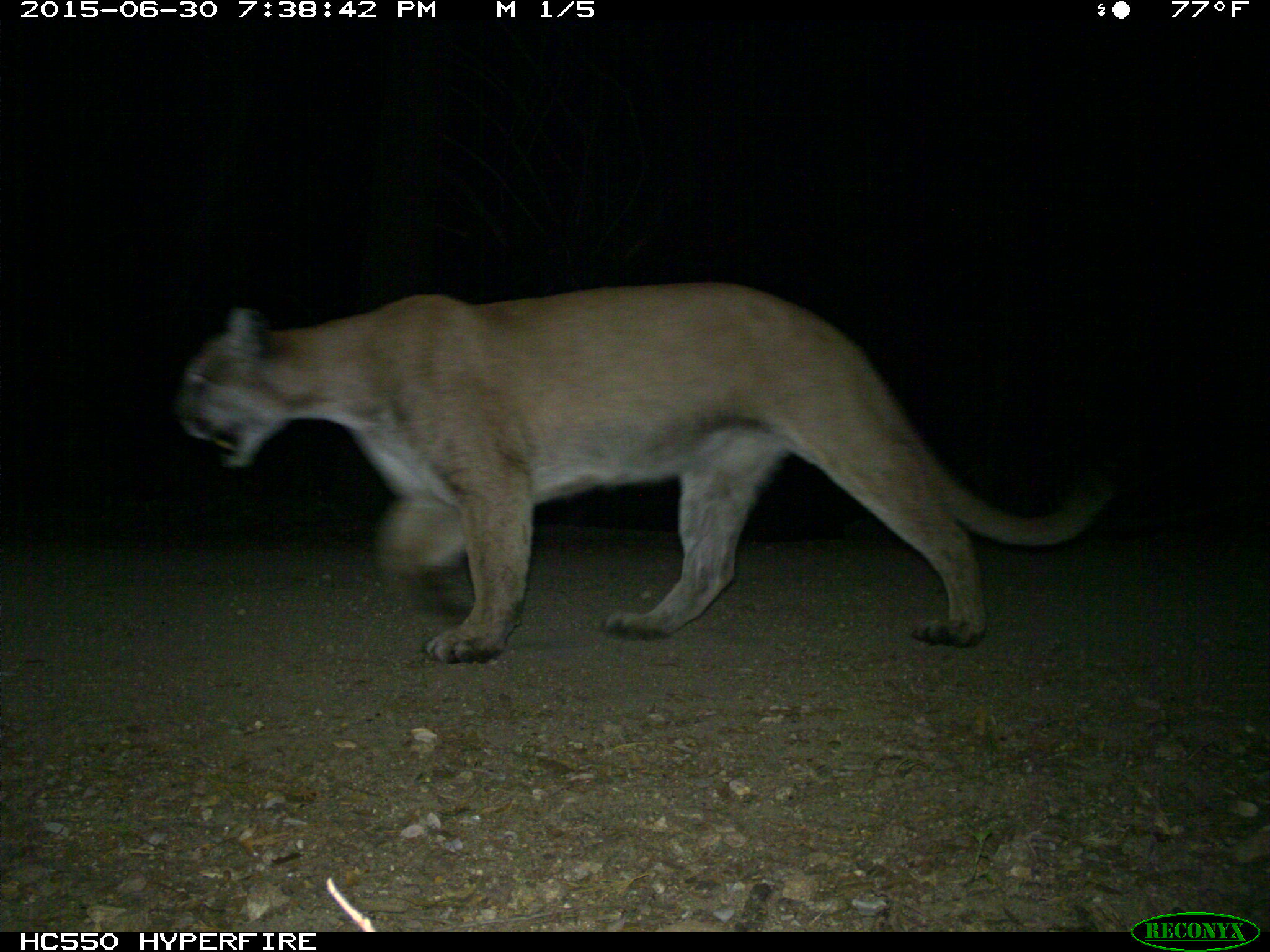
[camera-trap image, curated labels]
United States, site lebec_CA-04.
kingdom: Animalia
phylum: Chordata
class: Mammalia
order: Carnivora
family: Felidae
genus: Puma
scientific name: Puma concolor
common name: mountain lion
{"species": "Puma concolor (mountain lion)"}